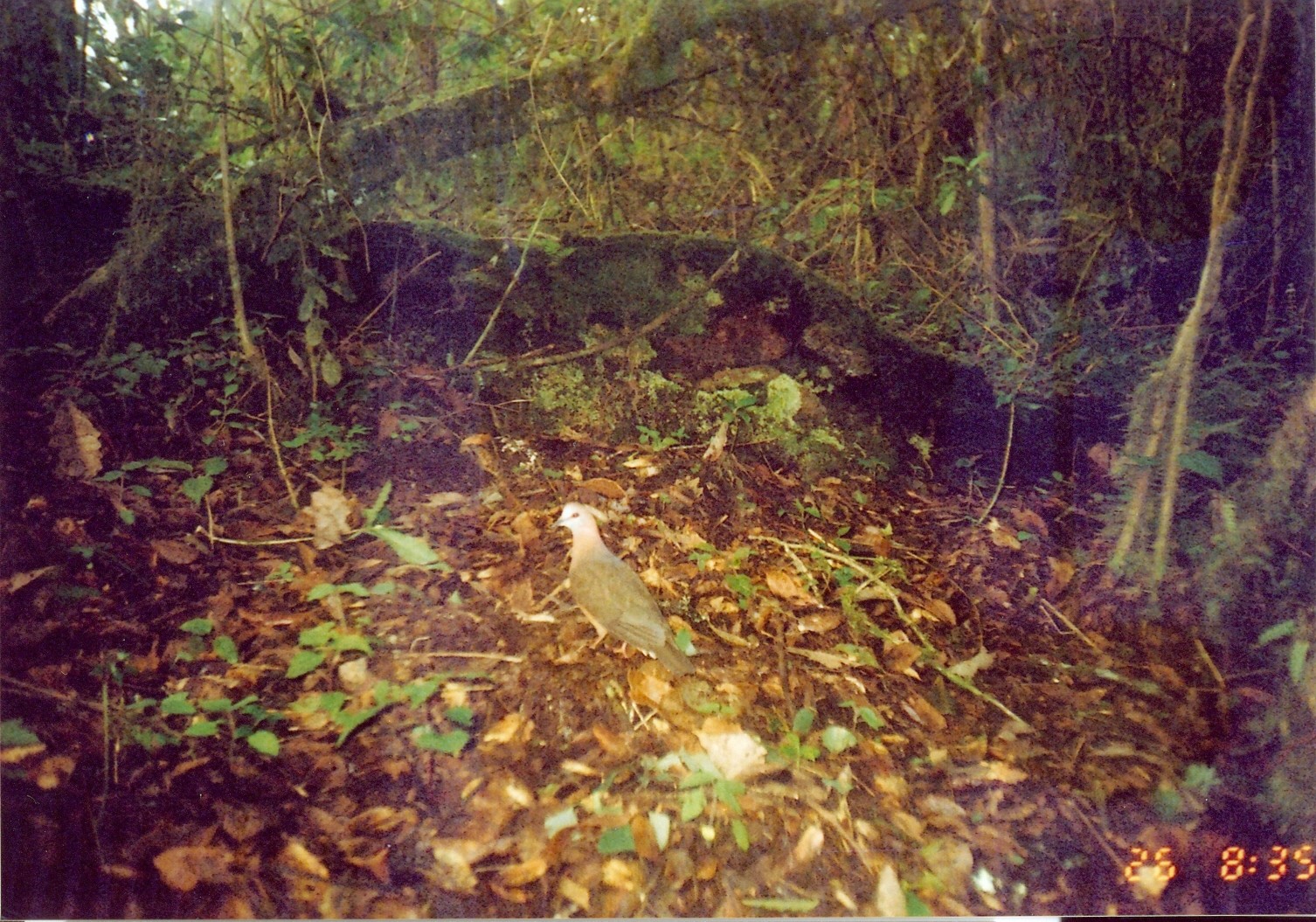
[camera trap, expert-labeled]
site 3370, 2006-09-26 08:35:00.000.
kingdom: Animalia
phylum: Chordata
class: Aves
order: Columbiformes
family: Columbidae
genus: Columba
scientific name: Columba larvata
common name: lemon dove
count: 1